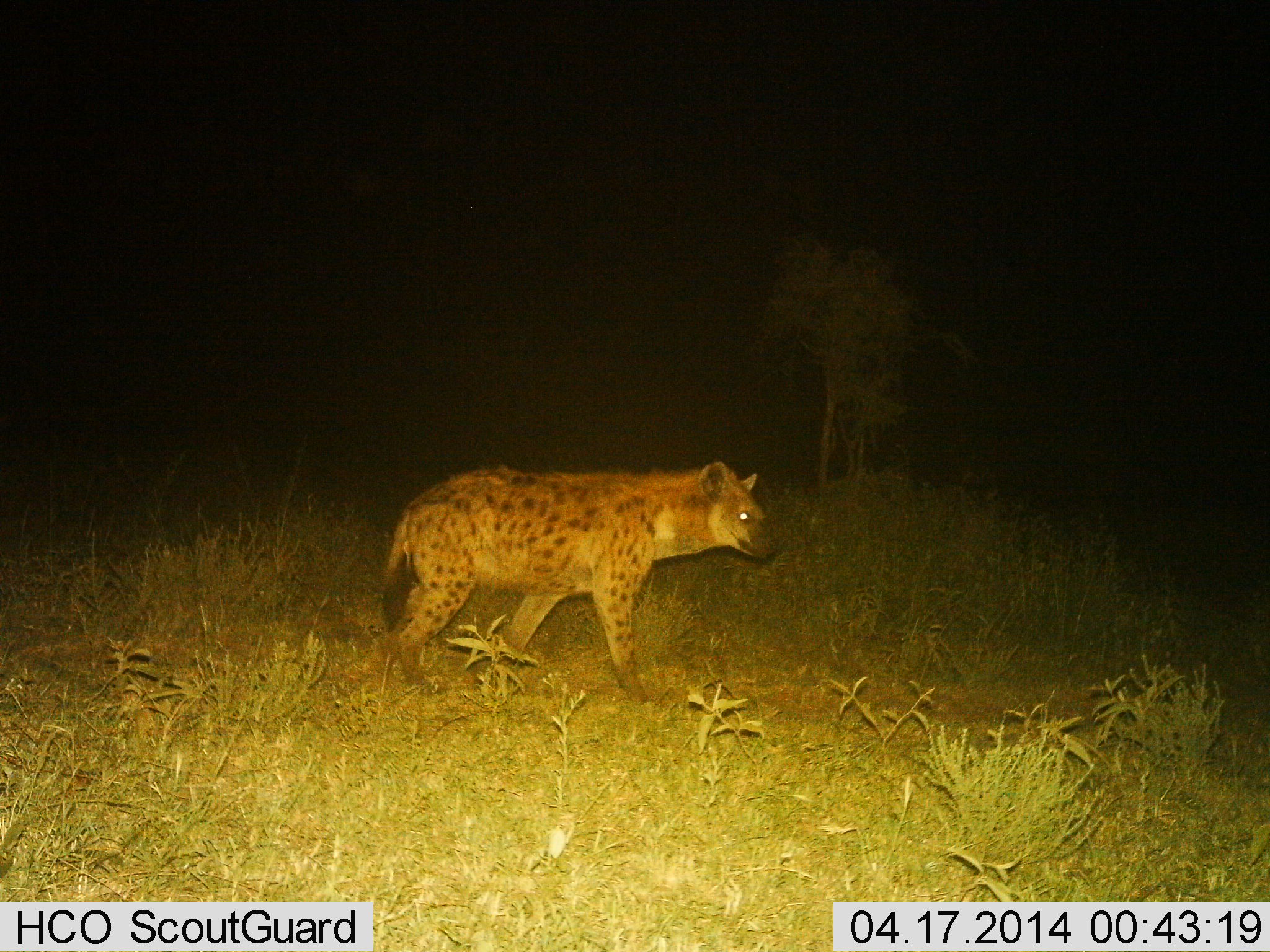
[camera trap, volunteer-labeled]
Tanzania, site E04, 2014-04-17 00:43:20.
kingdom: Animalia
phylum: Chordata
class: Mammalia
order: Carnivora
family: Hyaenidae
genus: Crocuta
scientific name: Crocuta crocuta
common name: spotted hyena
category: hyenaspotted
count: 1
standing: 23%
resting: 0%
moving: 80%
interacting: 0%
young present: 0%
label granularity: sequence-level